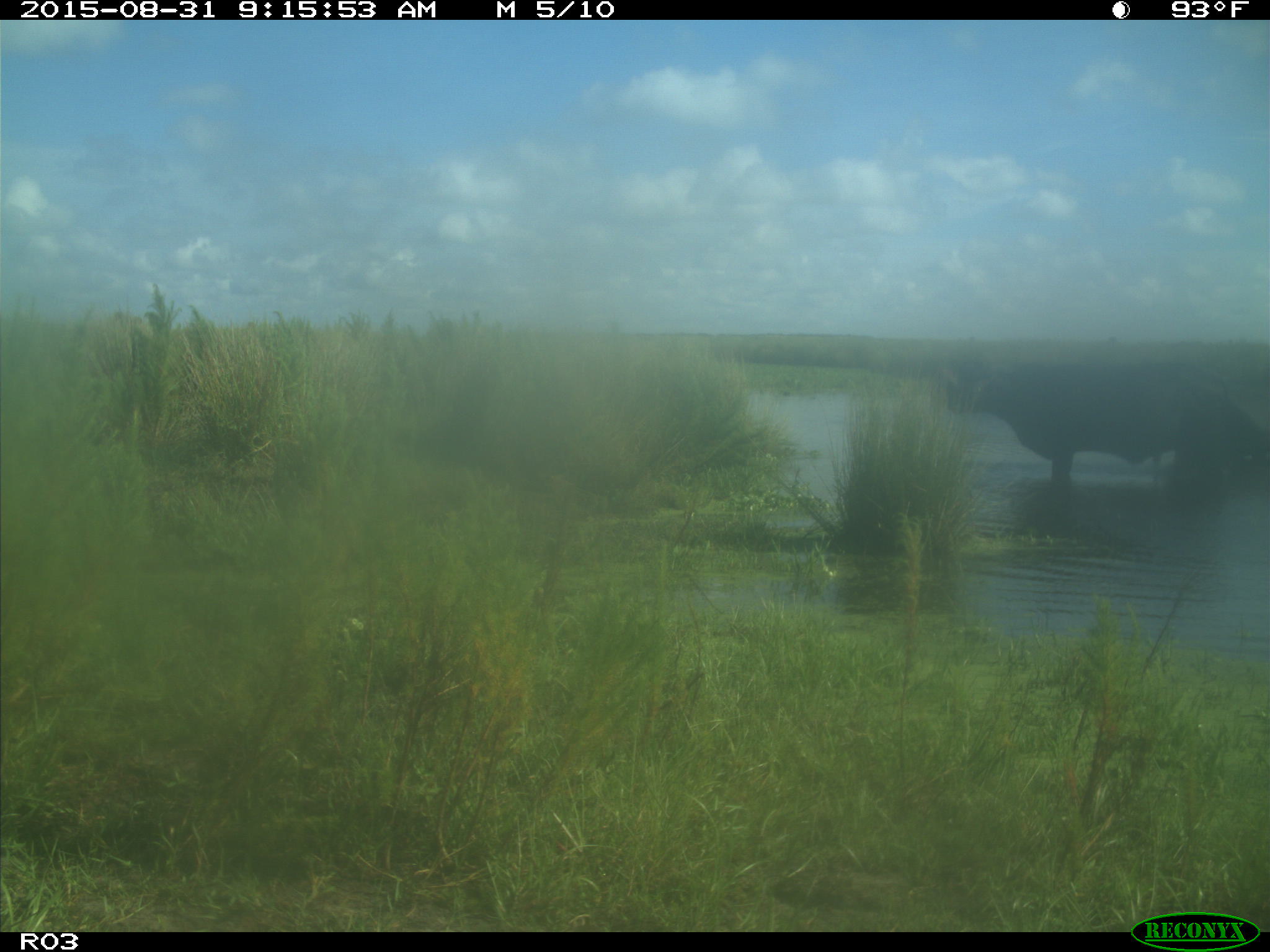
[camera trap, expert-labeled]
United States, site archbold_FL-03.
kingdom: Animalia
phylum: Chordata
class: Mammalia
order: Artiodactyla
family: Bovidae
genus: Bos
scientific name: Bos taurus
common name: domestic cow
Bos taurus (domestic cow).